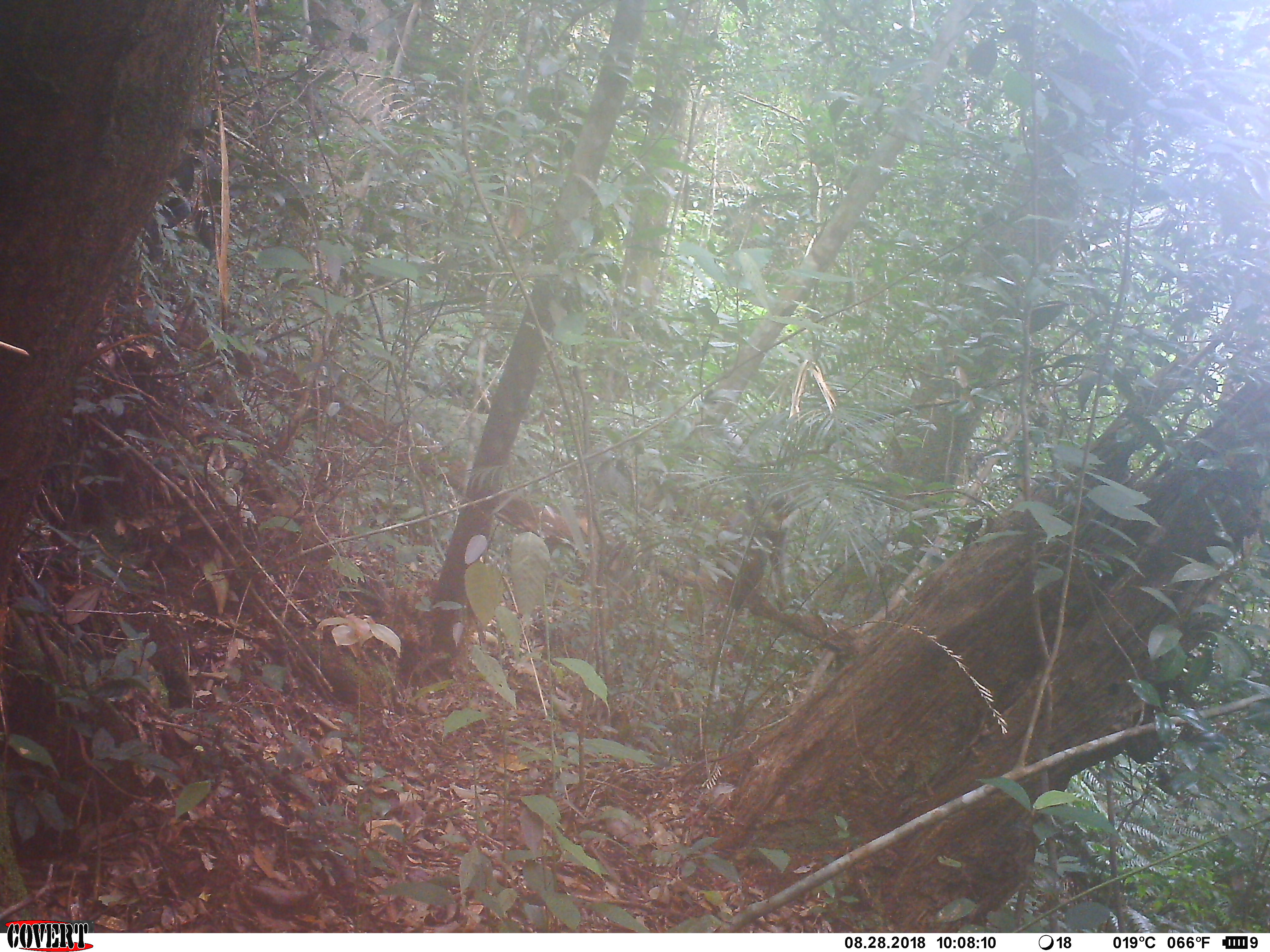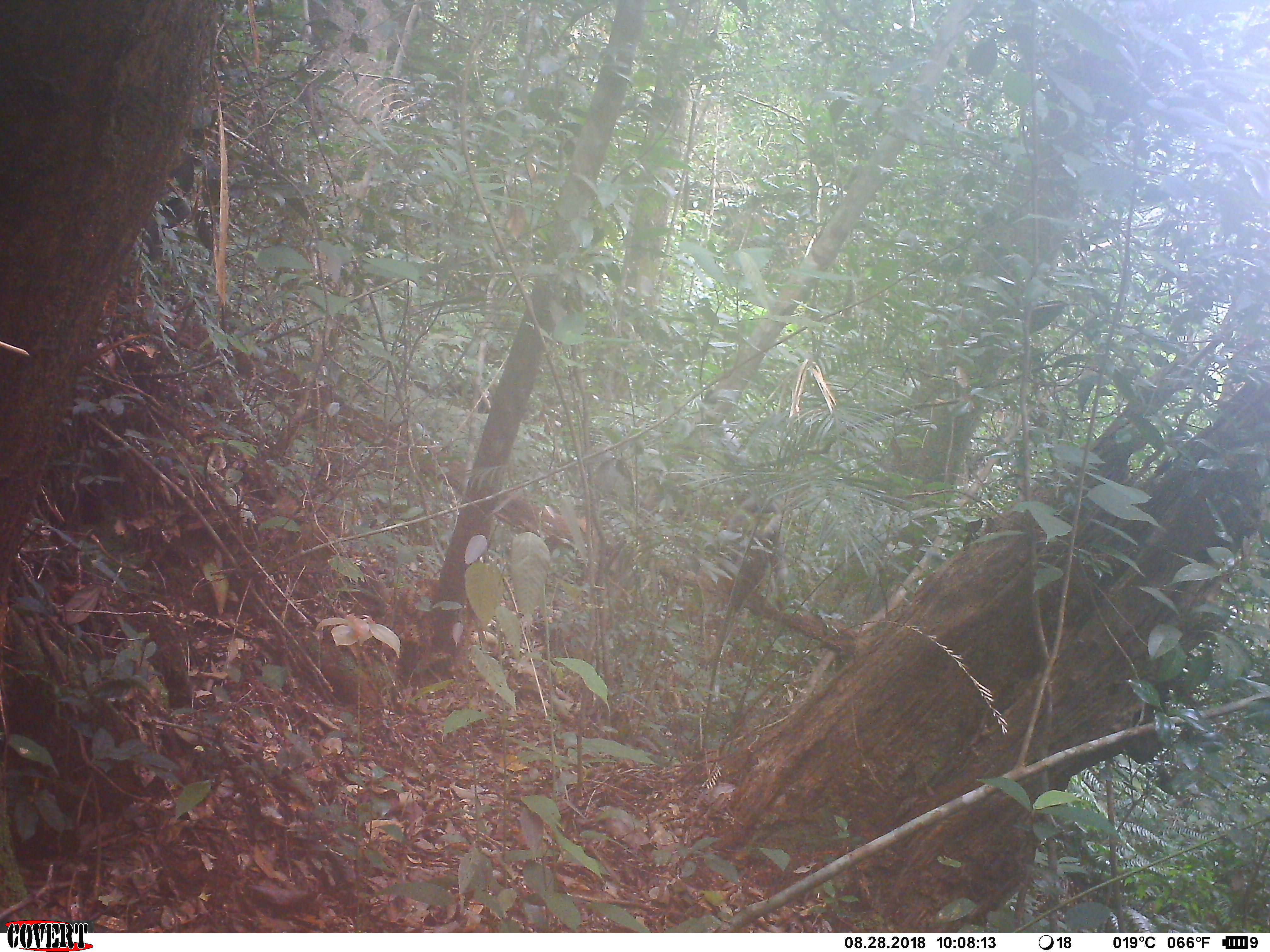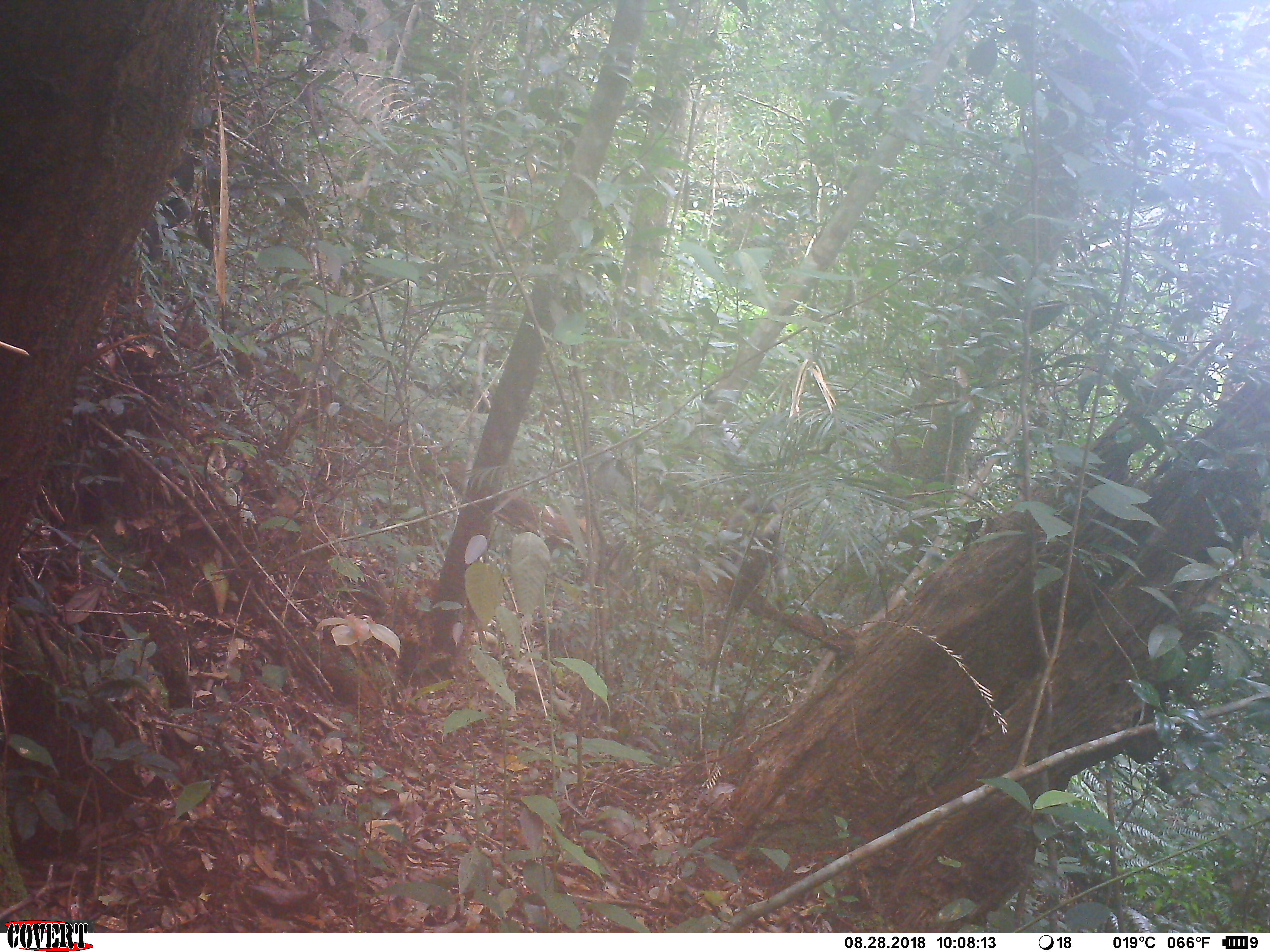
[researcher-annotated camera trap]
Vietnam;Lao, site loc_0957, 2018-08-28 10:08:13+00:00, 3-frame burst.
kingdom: Animalia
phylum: Chordata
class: Mammalia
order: Primates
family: Cercopithecidae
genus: Pygathrix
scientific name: Pygathrix nemaeus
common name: red-shanked douc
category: red shanked douc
Red shanked douc (red-shanked douc) (Pygathrix nemaeus). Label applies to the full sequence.